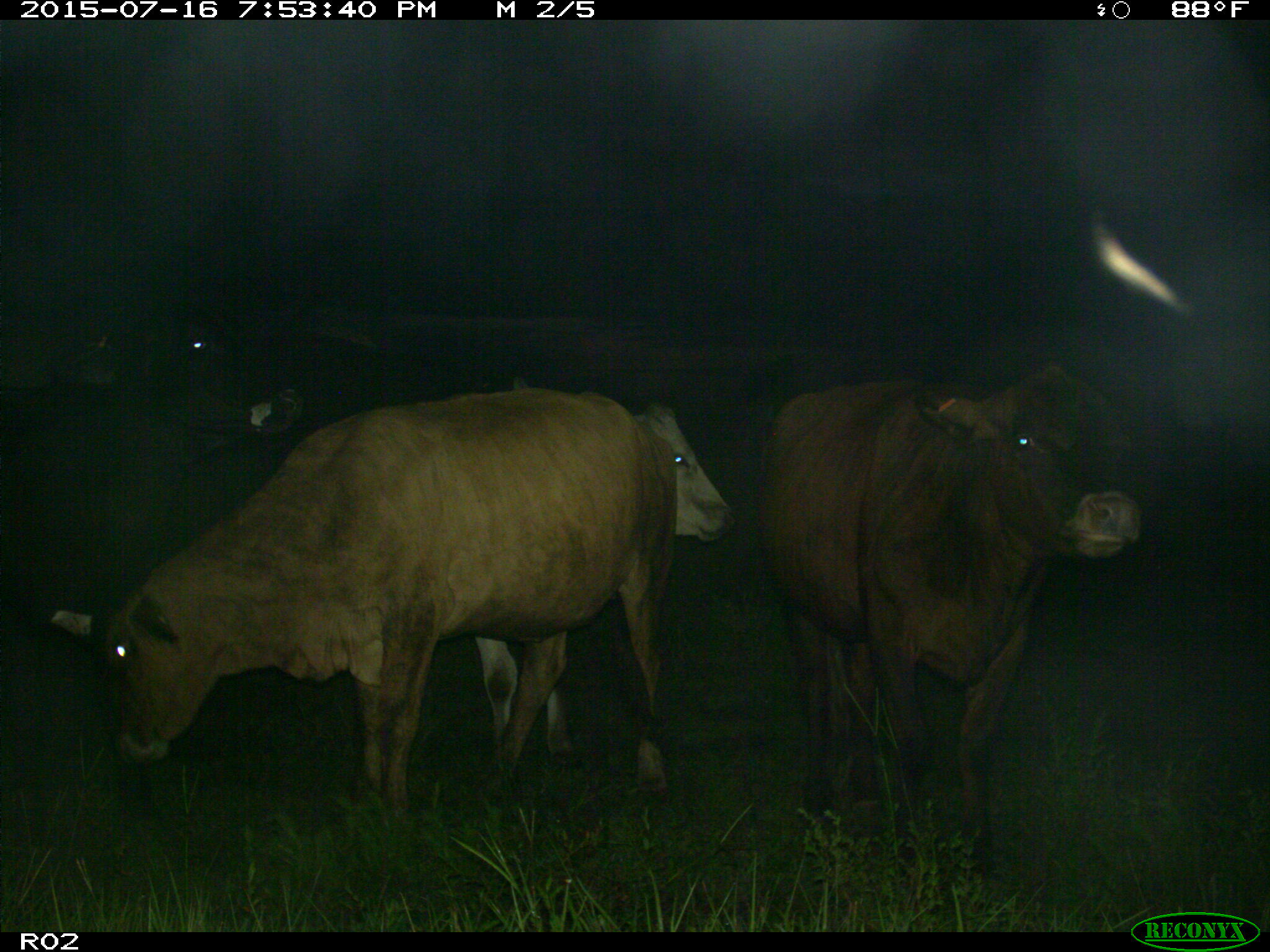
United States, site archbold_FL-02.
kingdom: Animalia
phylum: Chordata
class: Mammalia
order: Artiodactyla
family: Bovidae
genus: Bos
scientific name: Bos taurus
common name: domestic cow